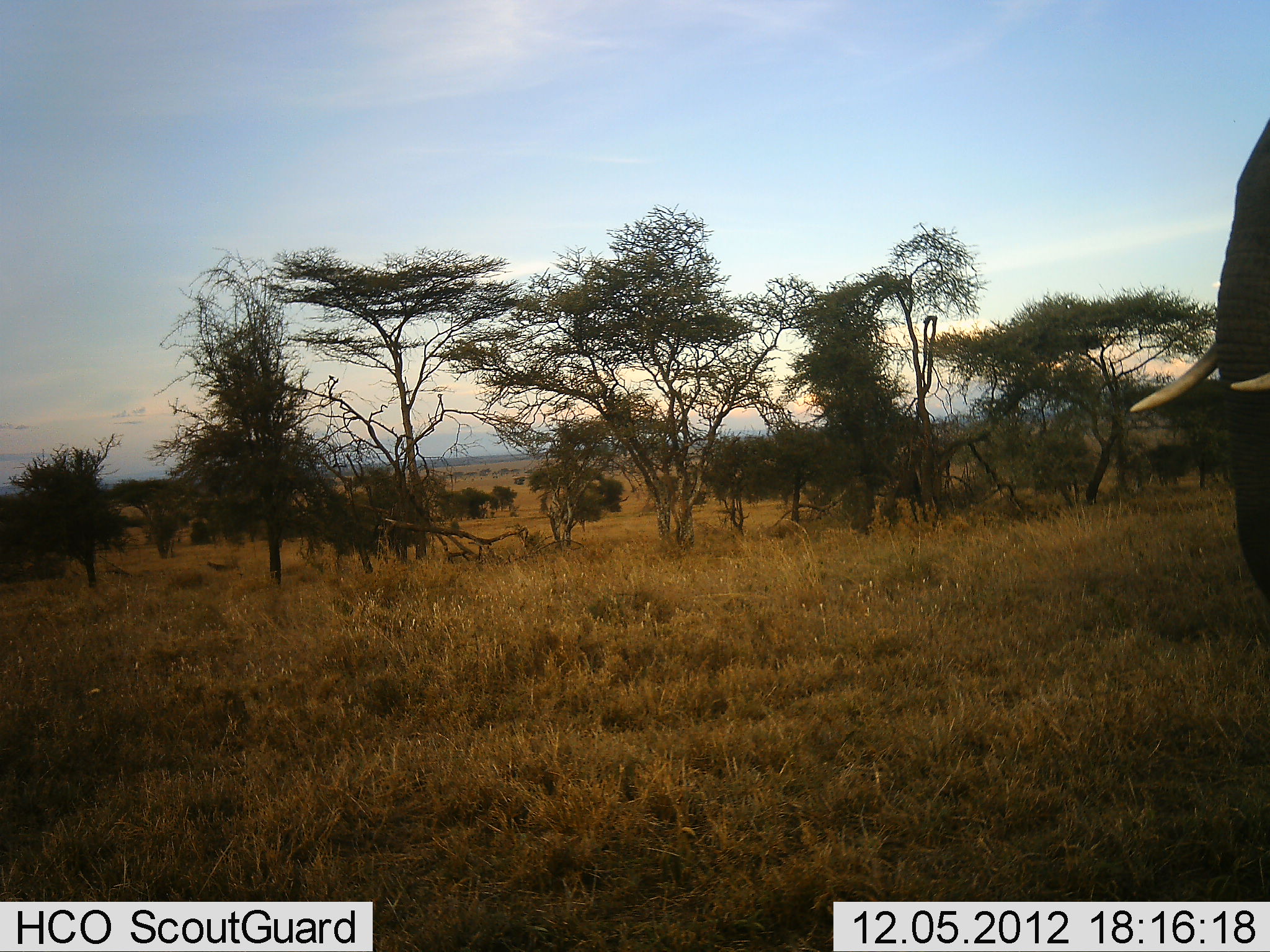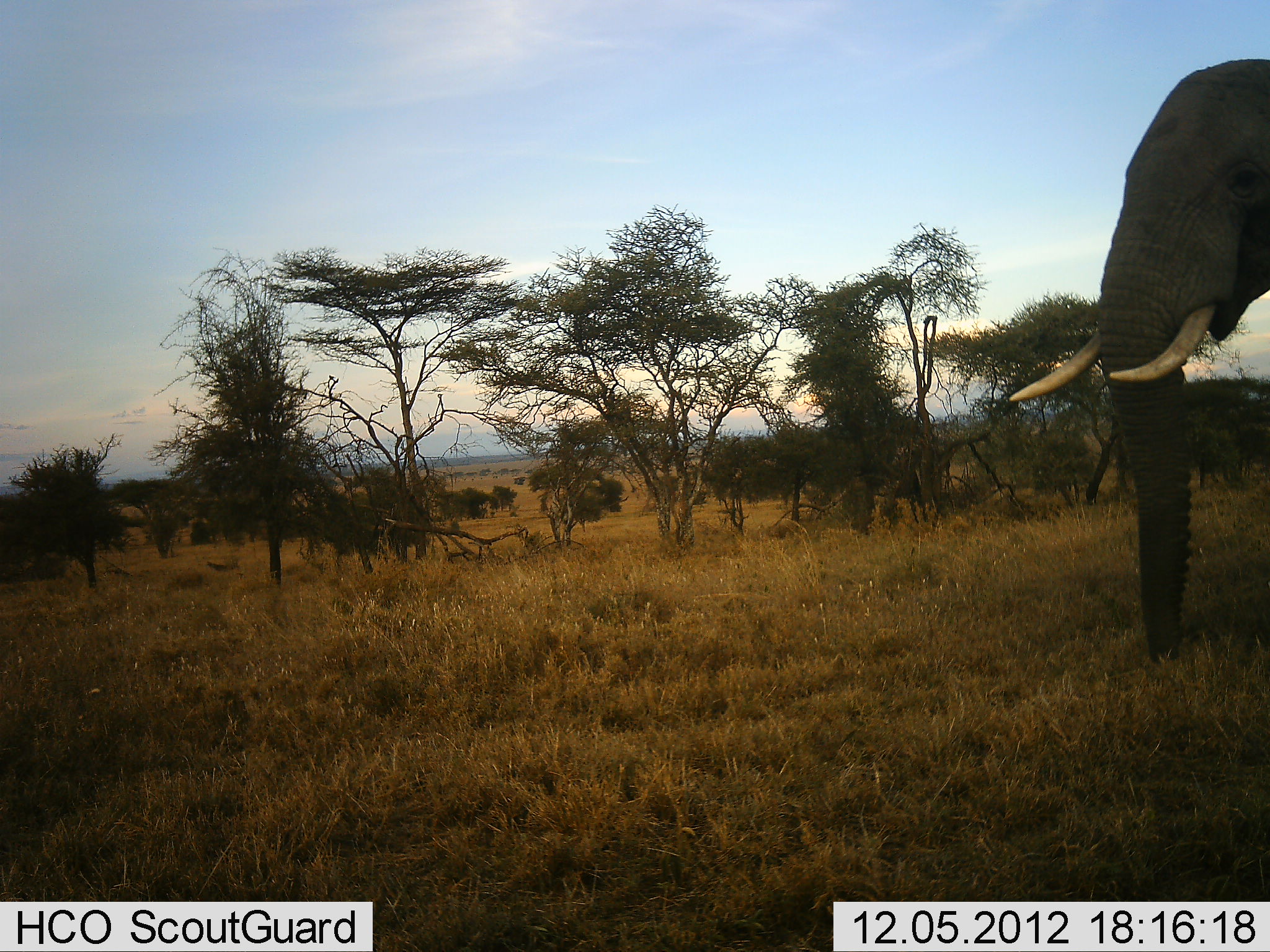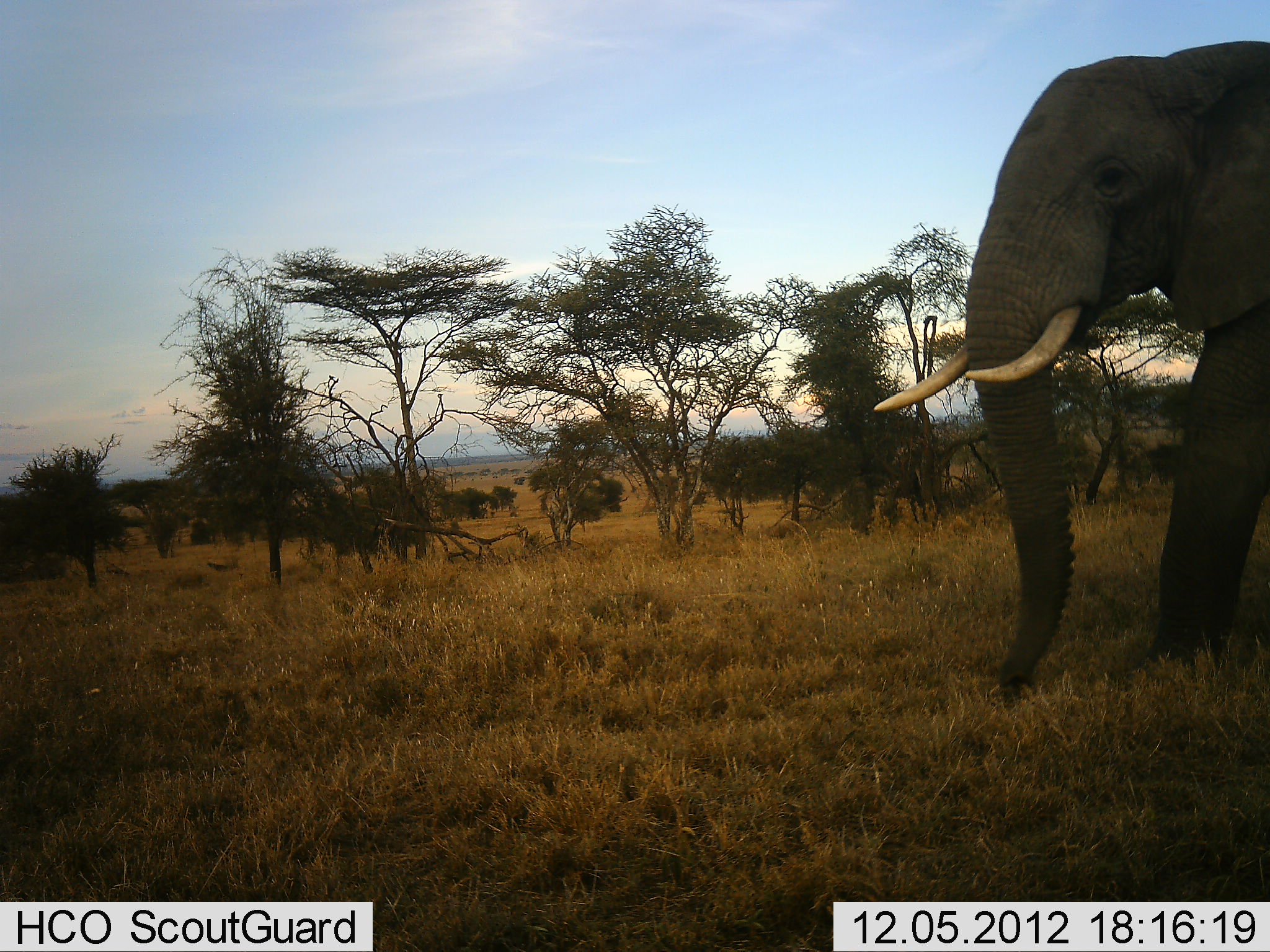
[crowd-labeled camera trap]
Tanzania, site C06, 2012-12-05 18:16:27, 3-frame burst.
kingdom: Animalia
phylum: Chordata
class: Mammalia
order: Proboscidea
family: Elephantidae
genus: Loxodonta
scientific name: Loxodonta africana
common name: african bush elephant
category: elephant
Elephant (african bush elephant) (Loxodonta africana), count 1. Behavior (volunteer vote fractions): standing 11%, resting 0%, moving 89%, interacting 0%. Young present (vote fraction): 0%. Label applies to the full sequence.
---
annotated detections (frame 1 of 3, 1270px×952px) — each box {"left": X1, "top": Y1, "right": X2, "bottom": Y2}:
animal: {"left": 1125, "top": 120, "right": 1270, "bottom": 598}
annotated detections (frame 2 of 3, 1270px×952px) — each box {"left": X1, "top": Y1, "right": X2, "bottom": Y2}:
animal: {"left": 1010, "top": 56, "right": 1270, "bottom": 656}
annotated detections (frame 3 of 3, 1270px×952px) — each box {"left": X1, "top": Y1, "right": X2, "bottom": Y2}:
animal: {"left": 871, "top": 38, "right": 1270, "bottom": 708}